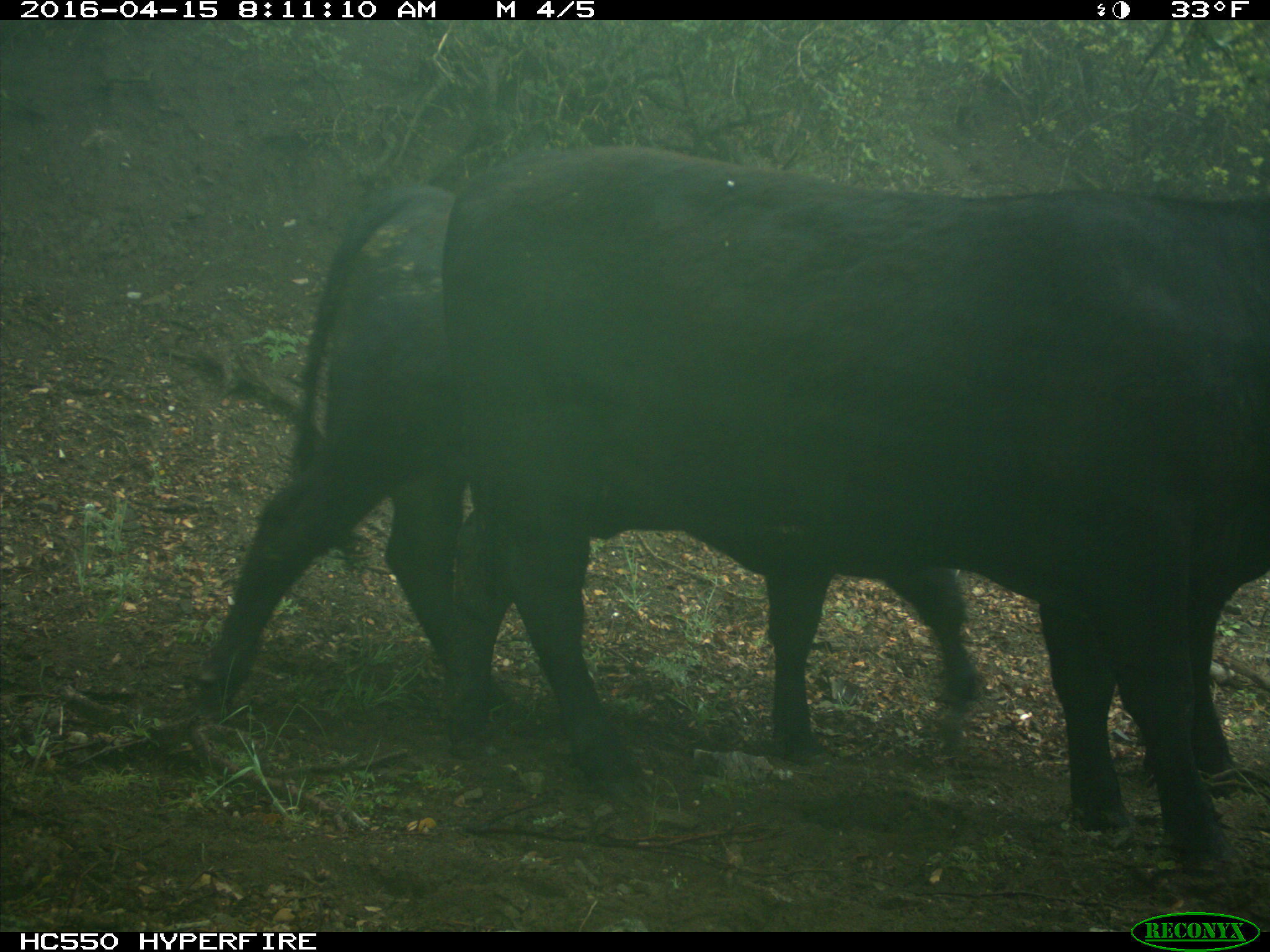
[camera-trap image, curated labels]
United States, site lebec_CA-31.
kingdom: Animalia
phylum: Chordata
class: Mammalia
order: Artiodactyla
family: Bovidae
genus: Bos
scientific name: Bos taurus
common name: domestic cow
Bos taurus (domestic cow).